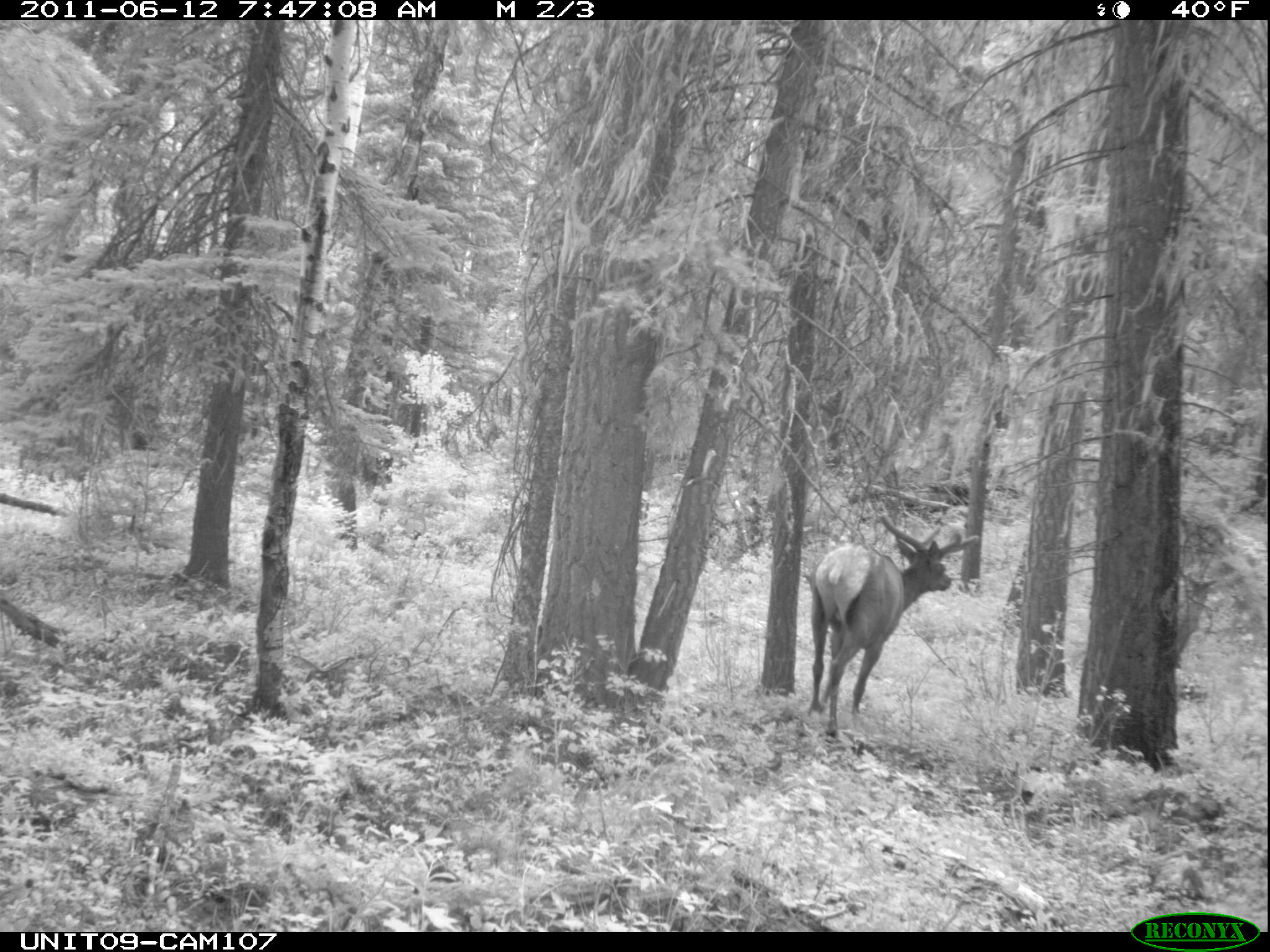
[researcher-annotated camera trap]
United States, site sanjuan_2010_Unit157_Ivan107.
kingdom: Animalia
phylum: Chordata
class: Mammalia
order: Artiodactyla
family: Cervidae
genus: Cervus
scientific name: Cervus elaphus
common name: red deer